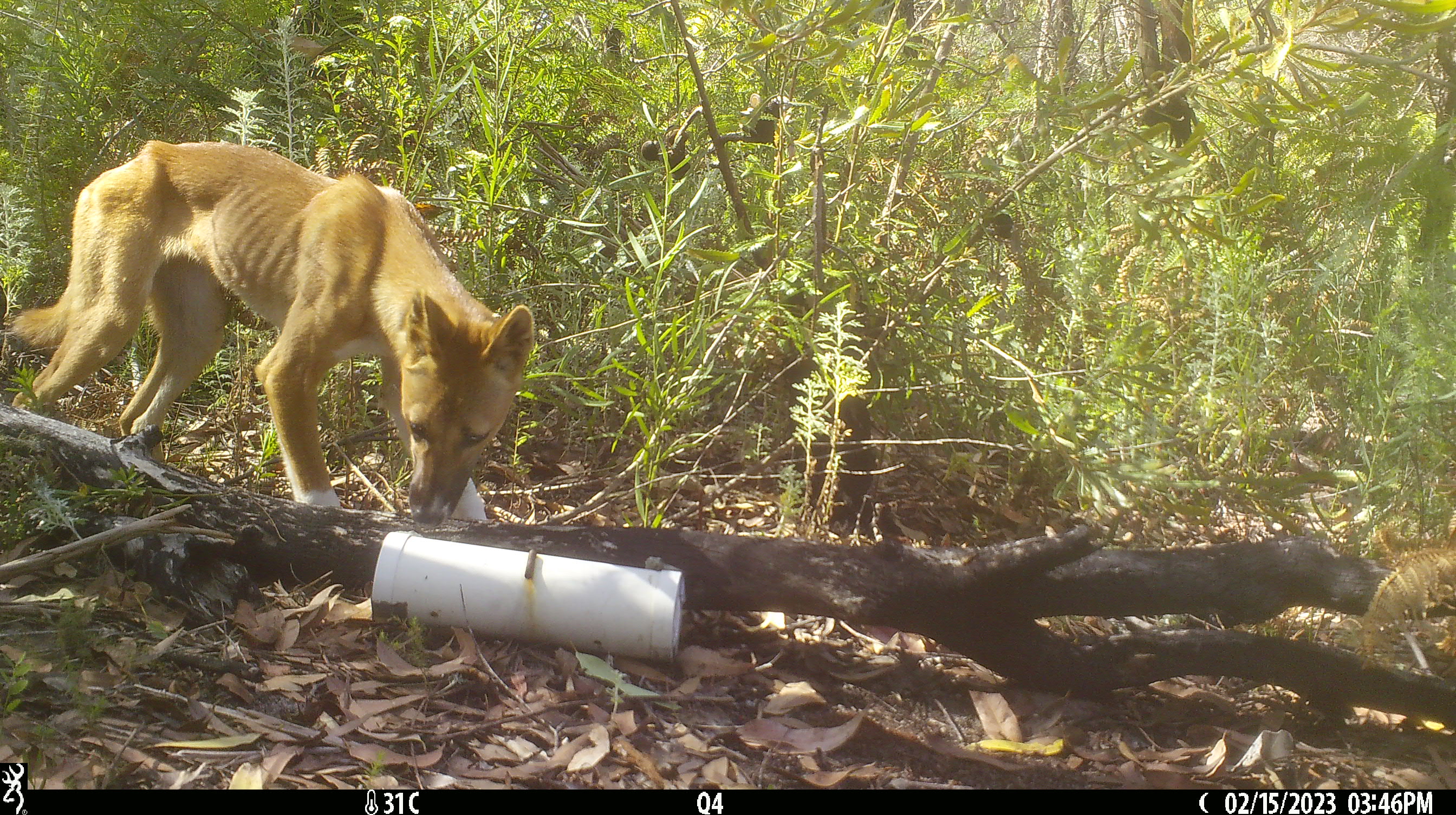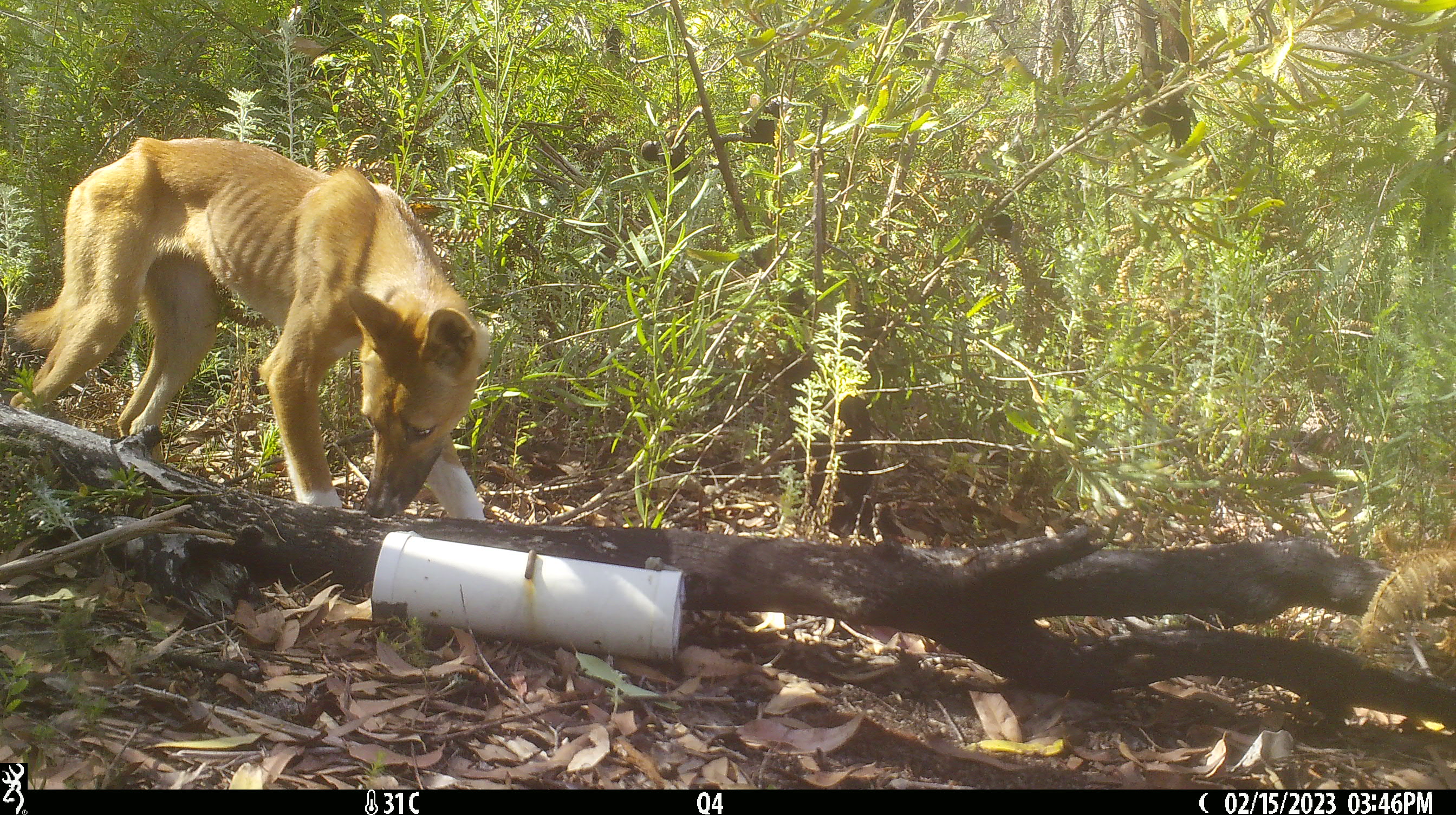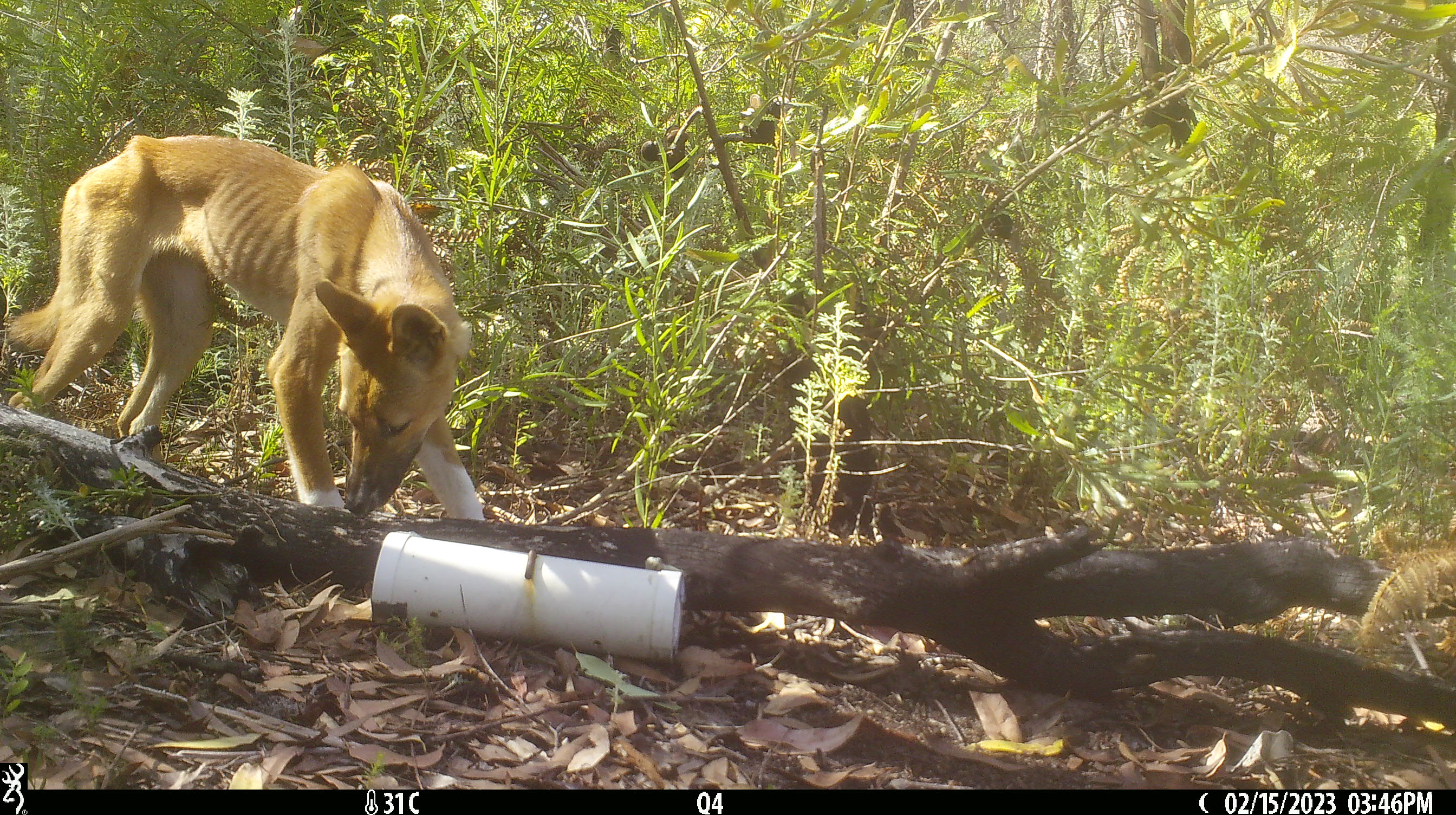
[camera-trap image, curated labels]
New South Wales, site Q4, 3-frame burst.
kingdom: Animalia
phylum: Chordata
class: Mammalia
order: Carnivora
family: Canidae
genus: Canis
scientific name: Canis familiaris dingo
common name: dingo